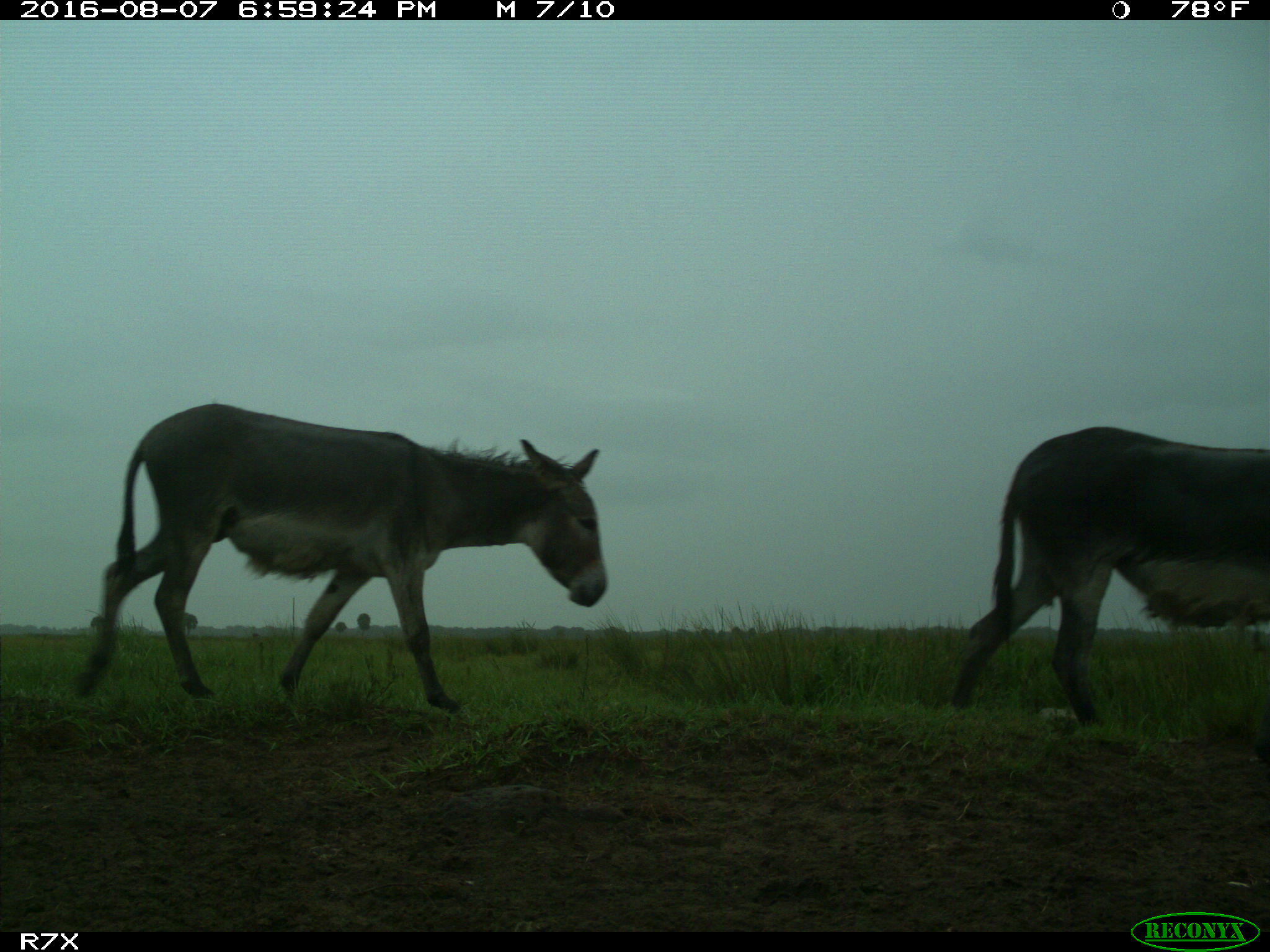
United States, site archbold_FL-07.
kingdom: Animalia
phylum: Chordata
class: Mammalia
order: Perissodactyla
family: Equidae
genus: Equus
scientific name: Equus africanus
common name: african wild ass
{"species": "Equus africanus (african wild ass)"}